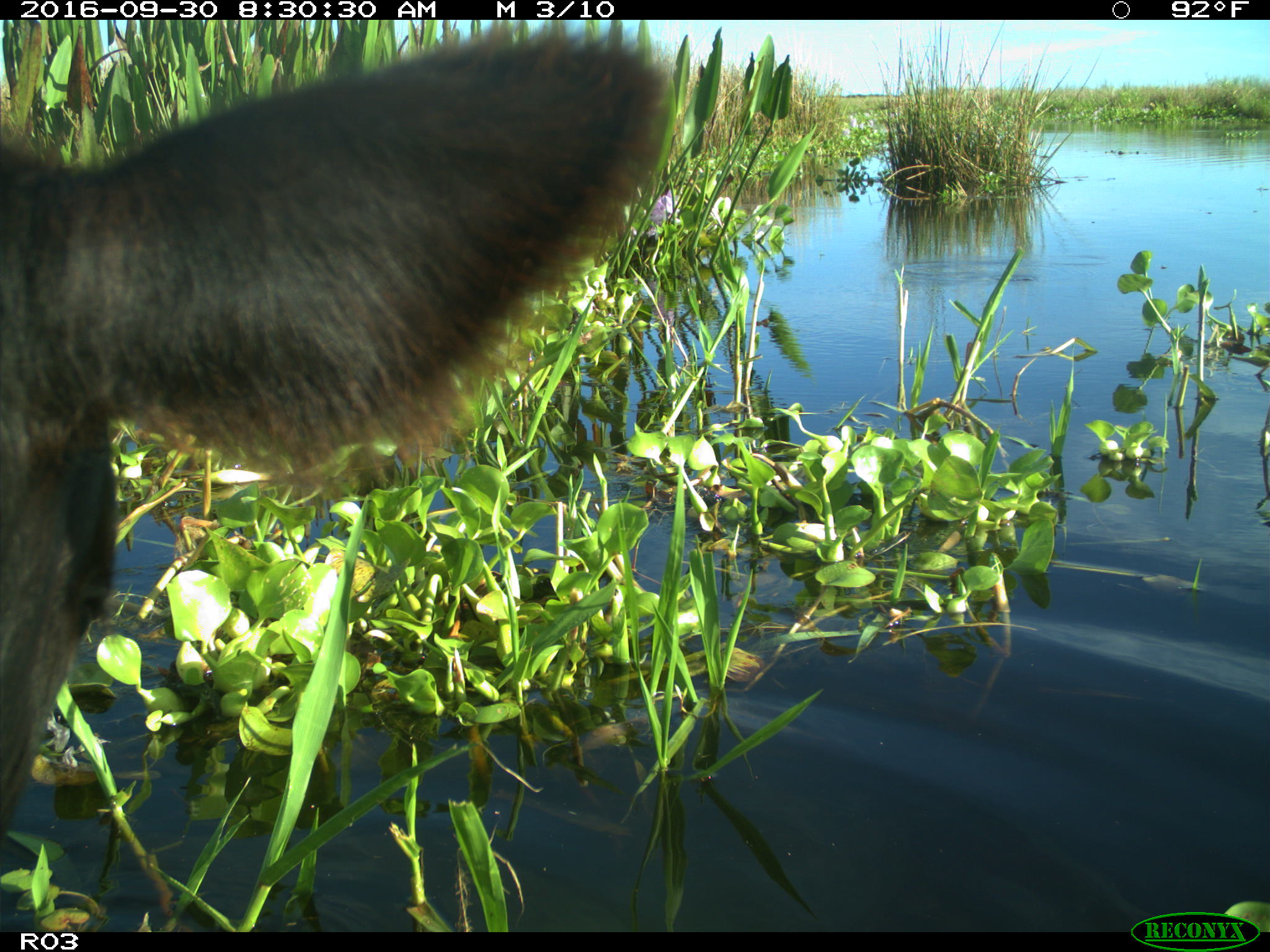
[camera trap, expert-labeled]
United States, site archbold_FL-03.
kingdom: Animalia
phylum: Chordata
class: Mammalia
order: Artiodactyla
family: Bovidae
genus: Bos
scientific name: Bos taurus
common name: domestic cow